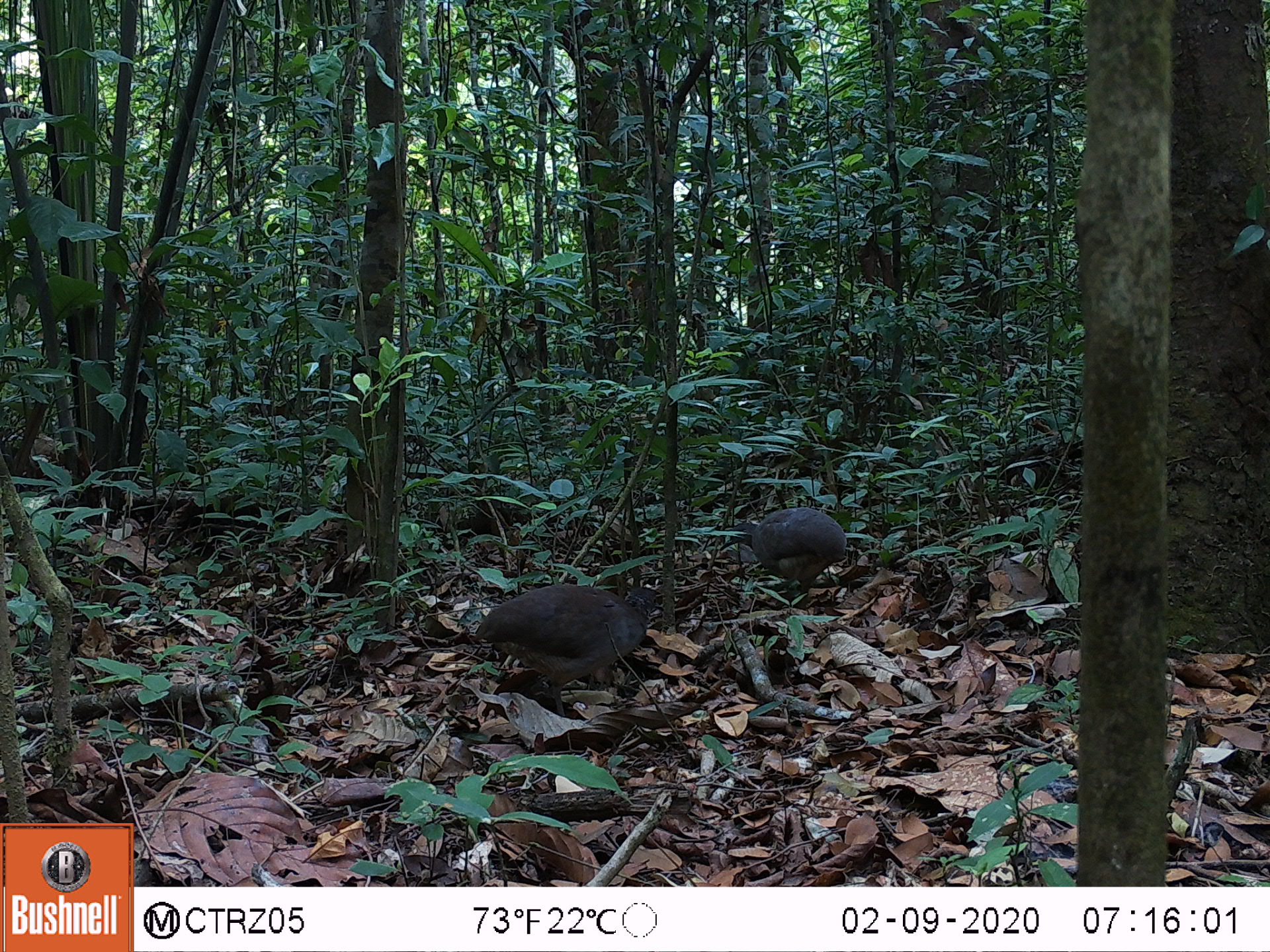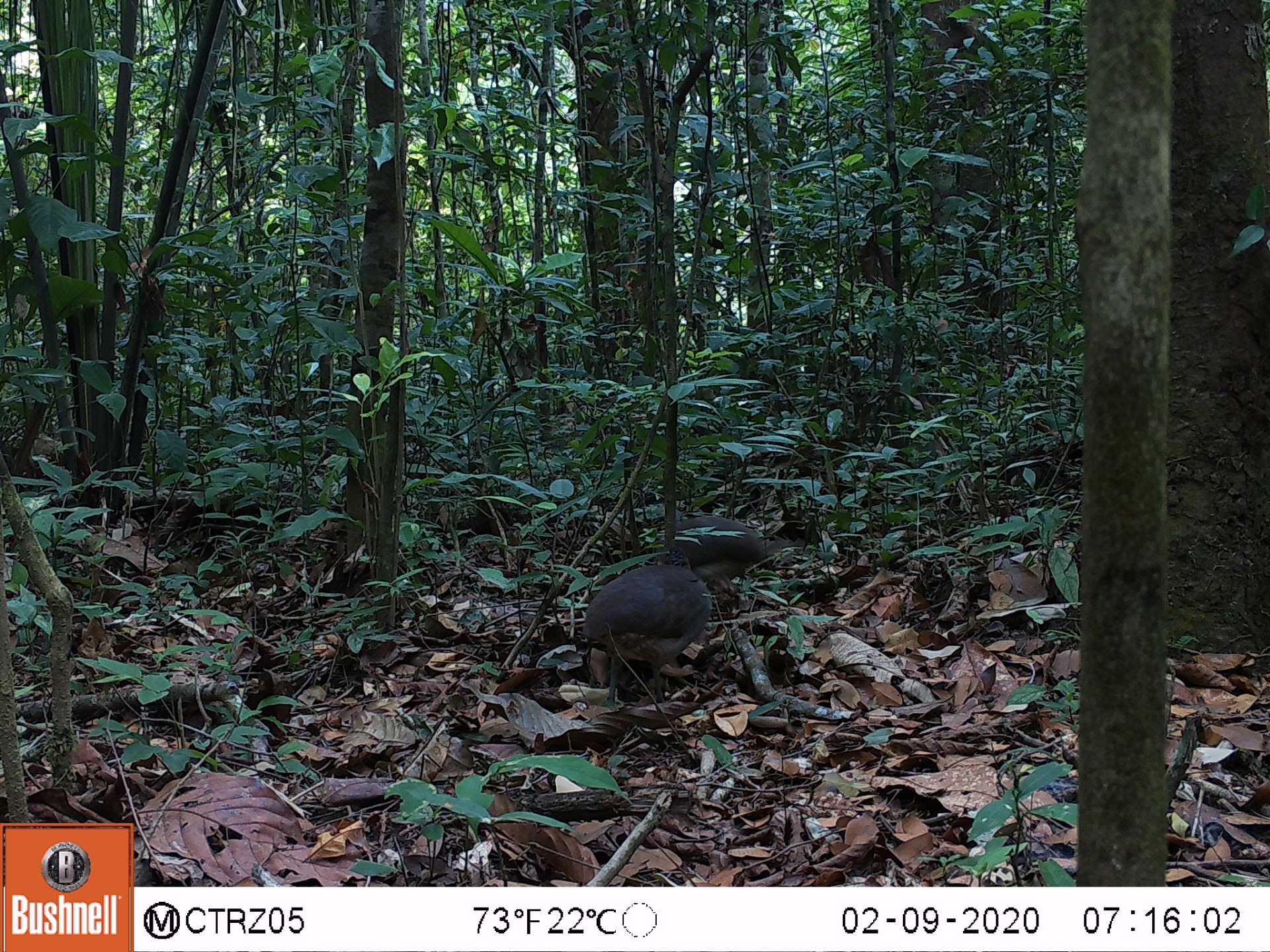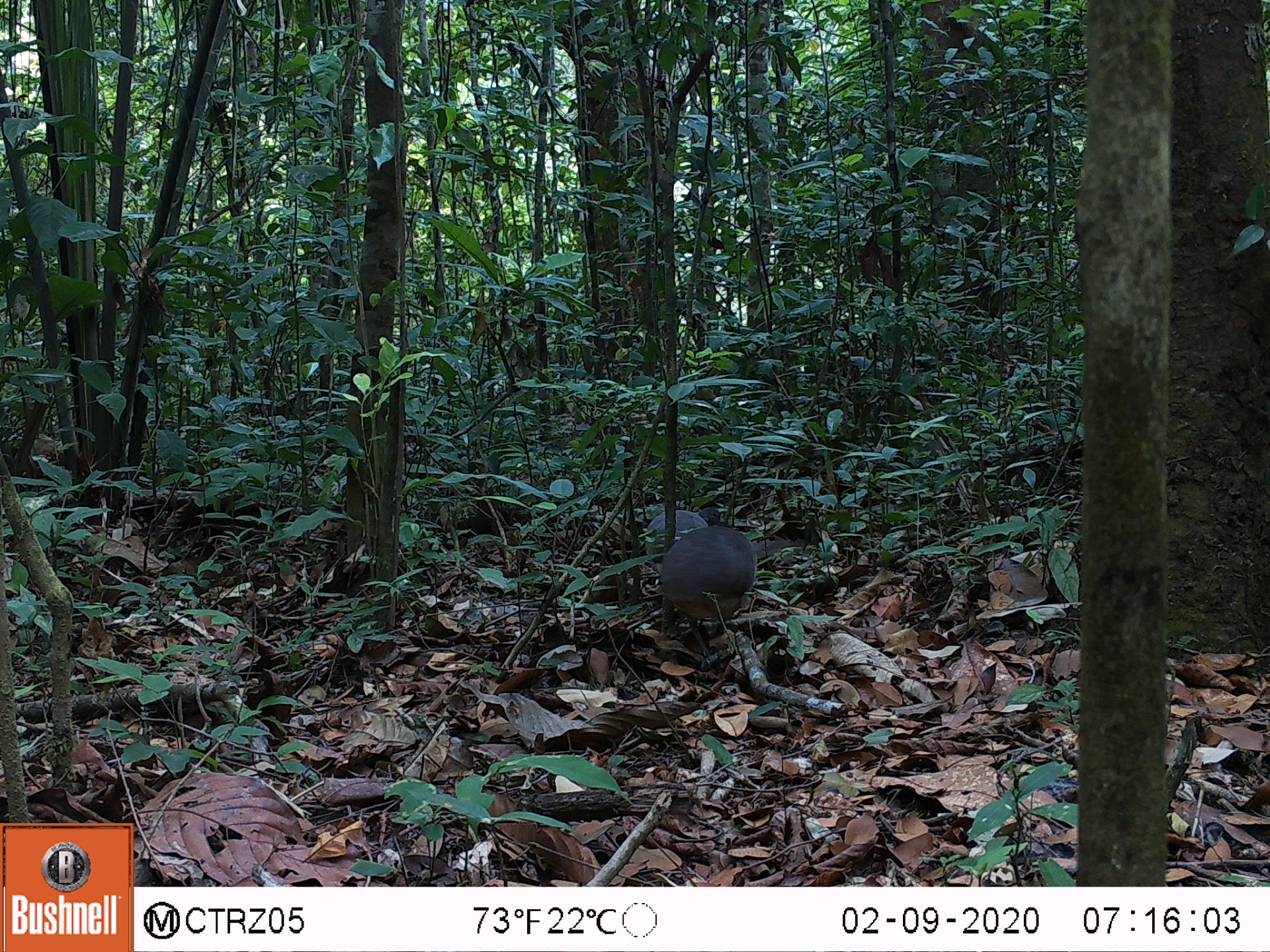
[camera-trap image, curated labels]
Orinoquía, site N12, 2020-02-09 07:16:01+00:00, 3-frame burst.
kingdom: Animalia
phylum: Chordata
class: Aves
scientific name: Aves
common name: bird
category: unknown bird